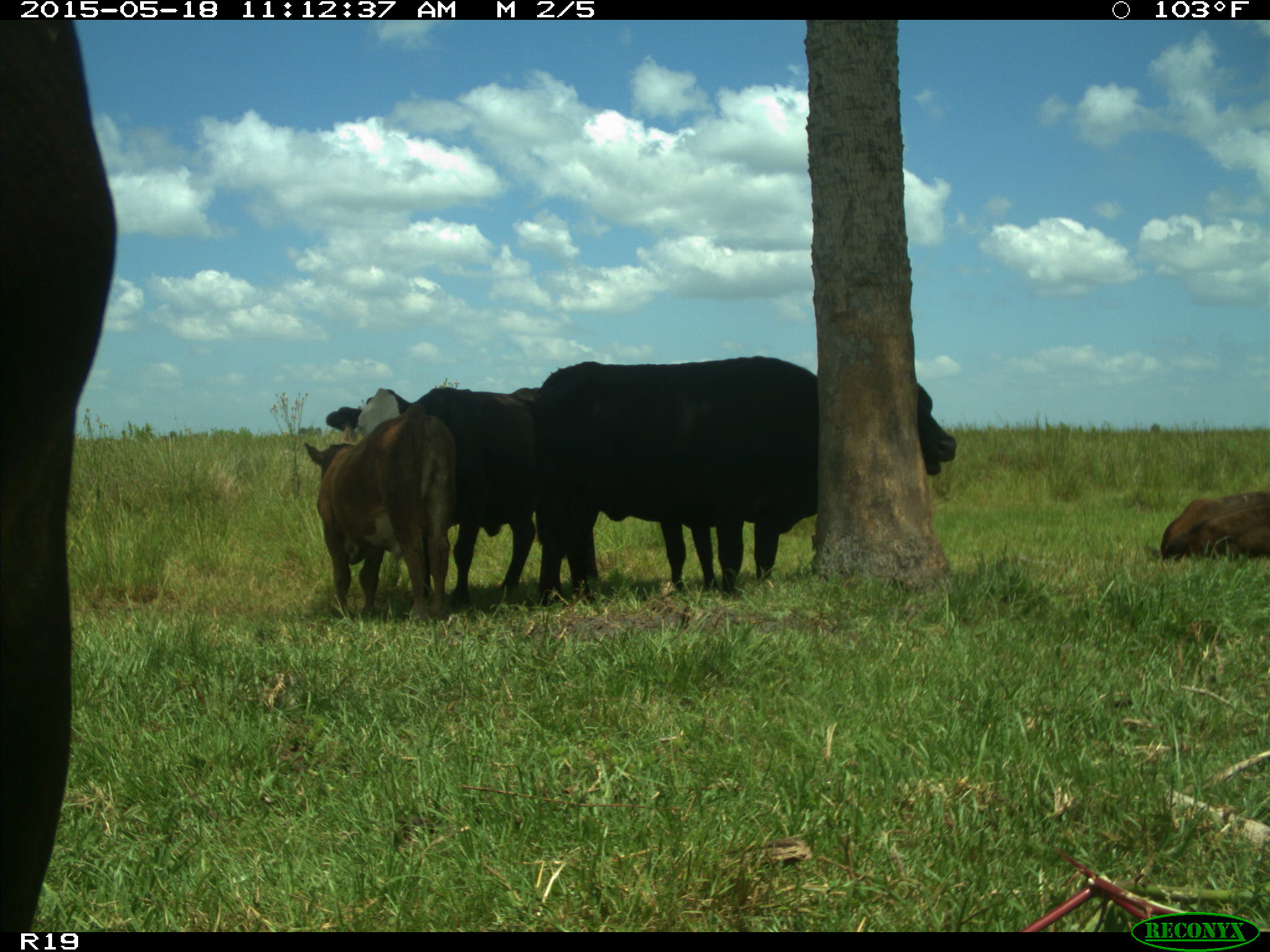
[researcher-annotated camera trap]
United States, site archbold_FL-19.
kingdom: Animalia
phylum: Chordata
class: Mammalia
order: Artiodactyla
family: Bovidae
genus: Bos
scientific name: Bos taurus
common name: domestic cow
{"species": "Bos taurus (domestic cow)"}